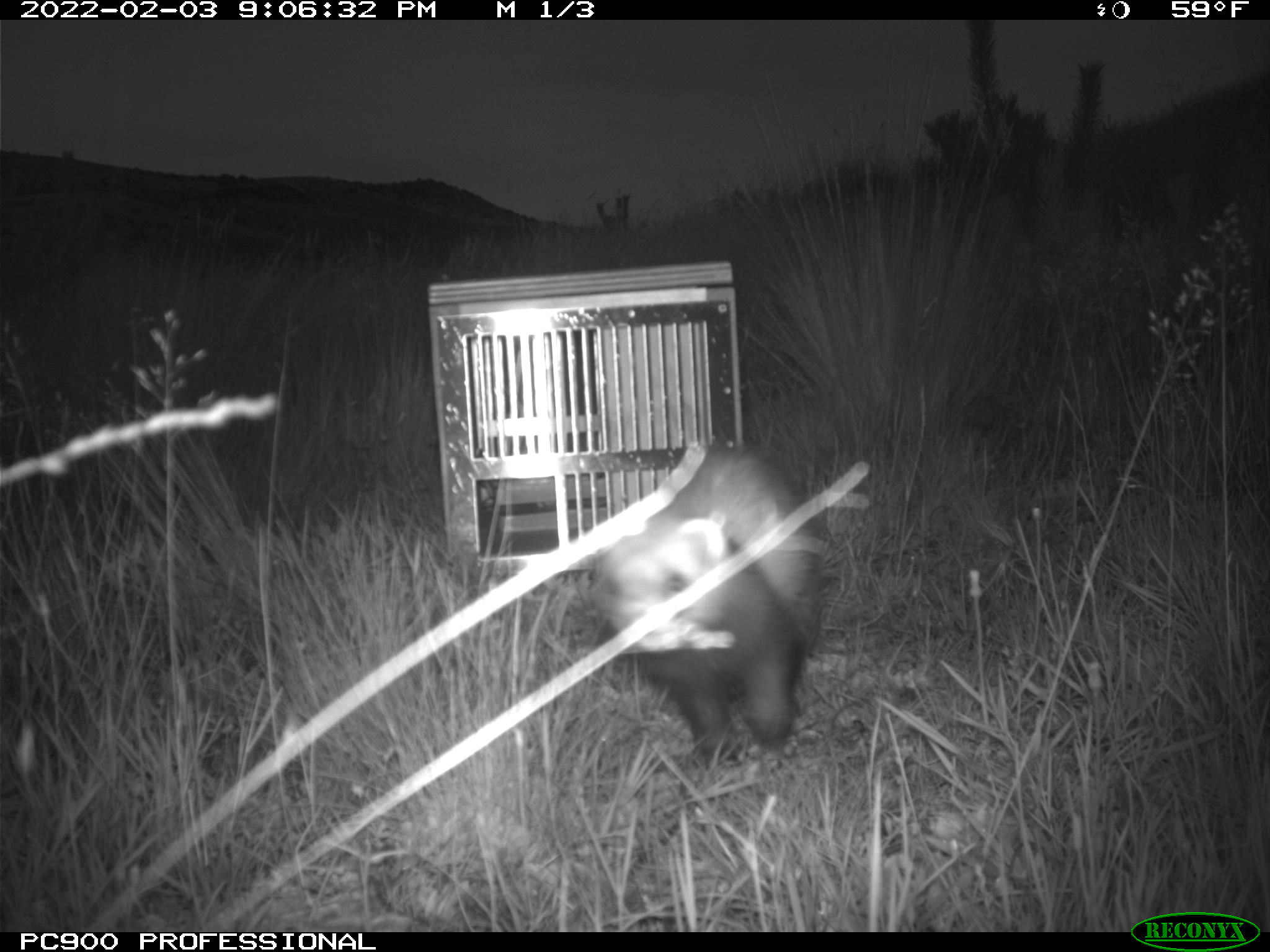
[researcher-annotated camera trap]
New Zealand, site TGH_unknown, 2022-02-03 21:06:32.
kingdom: Animalia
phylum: Chordata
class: Mammalia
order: Carnivora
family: Mustelidae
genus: Mustela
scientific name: Mustela furo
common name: ferret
Ferret (Mustela furo).